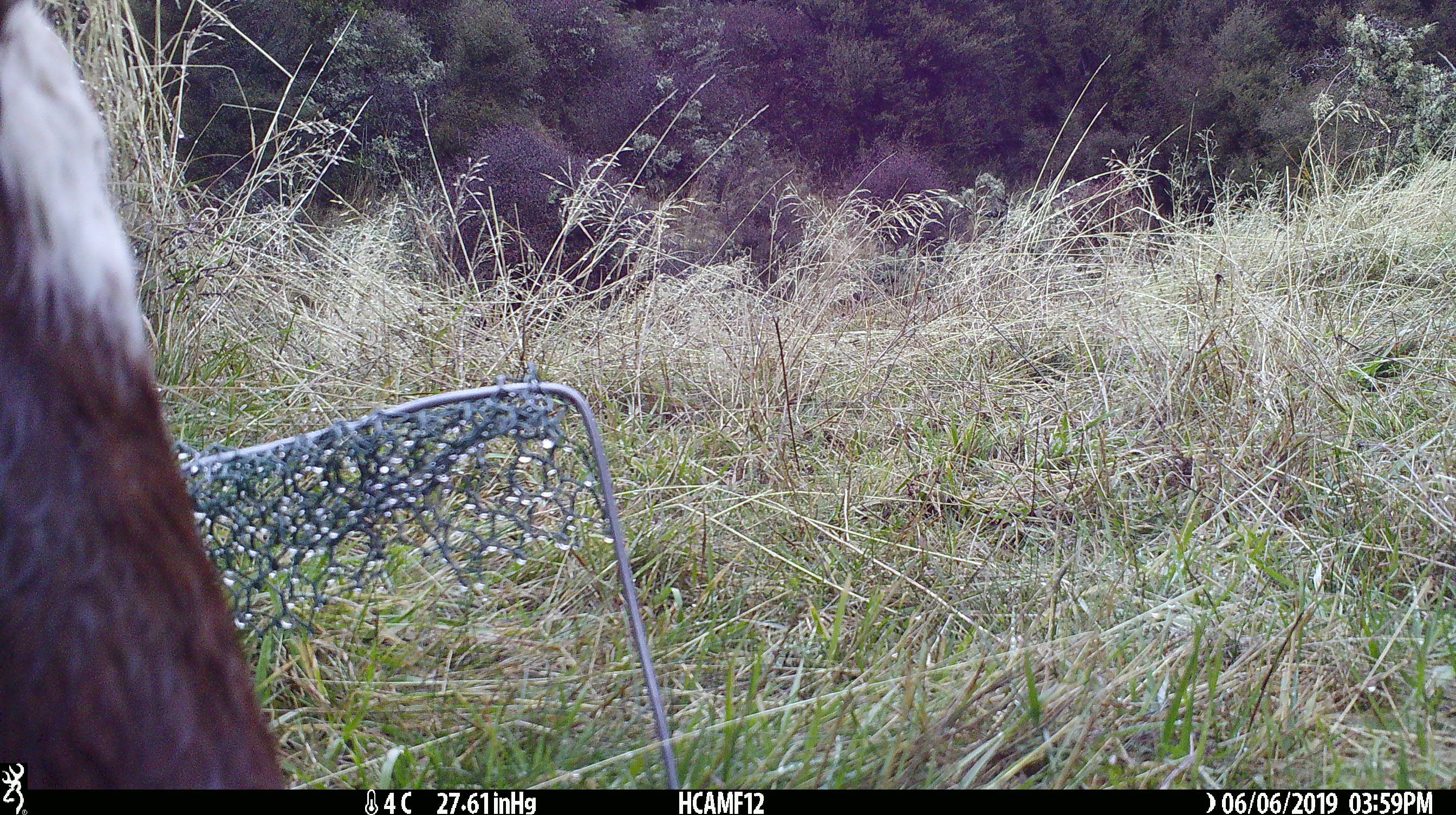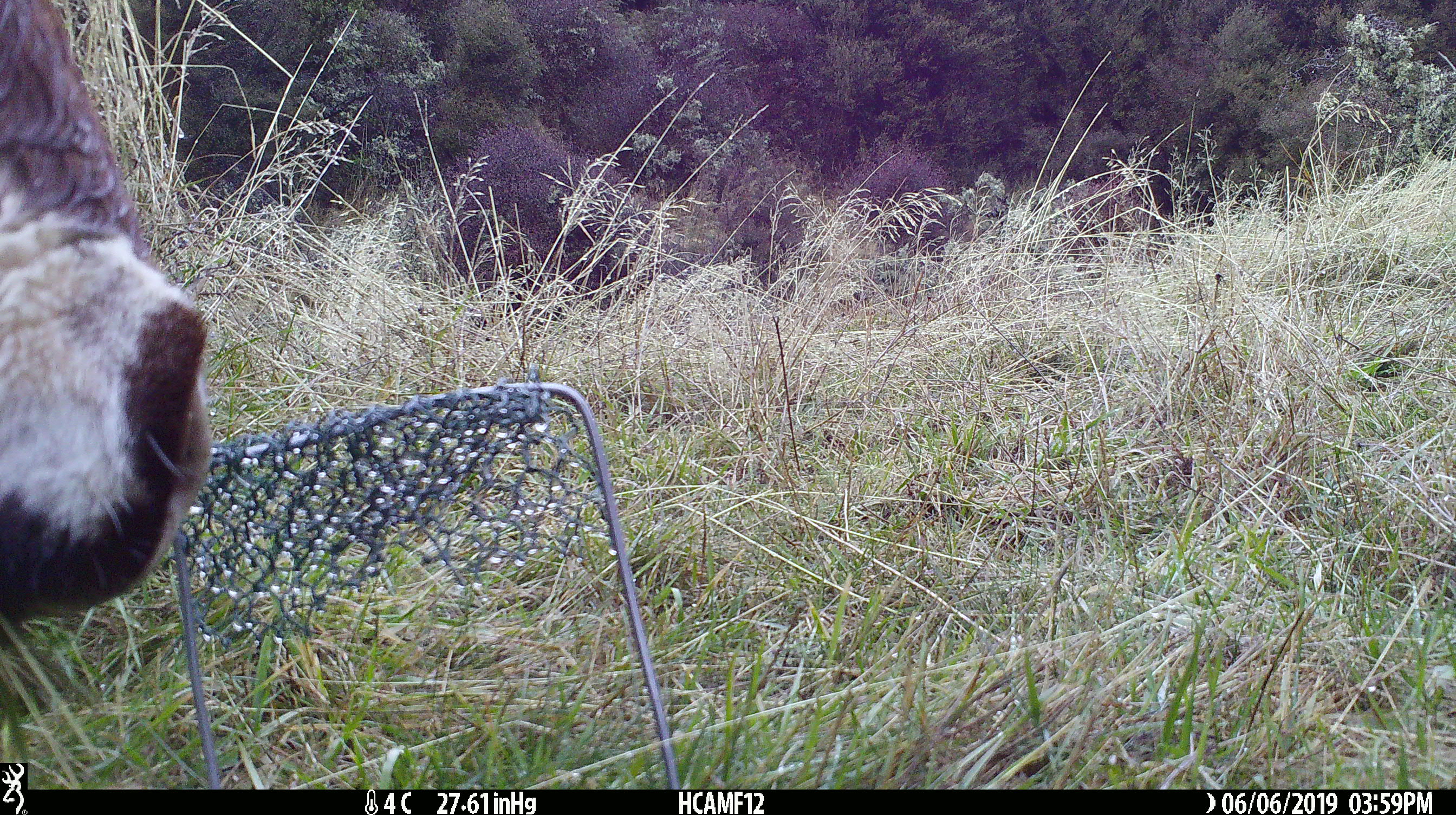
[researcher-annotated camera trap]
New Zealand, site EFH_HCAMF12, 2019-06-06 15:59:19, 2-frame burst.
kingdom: Animalia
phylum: Chordata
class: Mammalia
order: Artiodactyla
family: Bovidae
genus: Bos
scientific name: Bos taurus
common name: domestic cow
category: cow